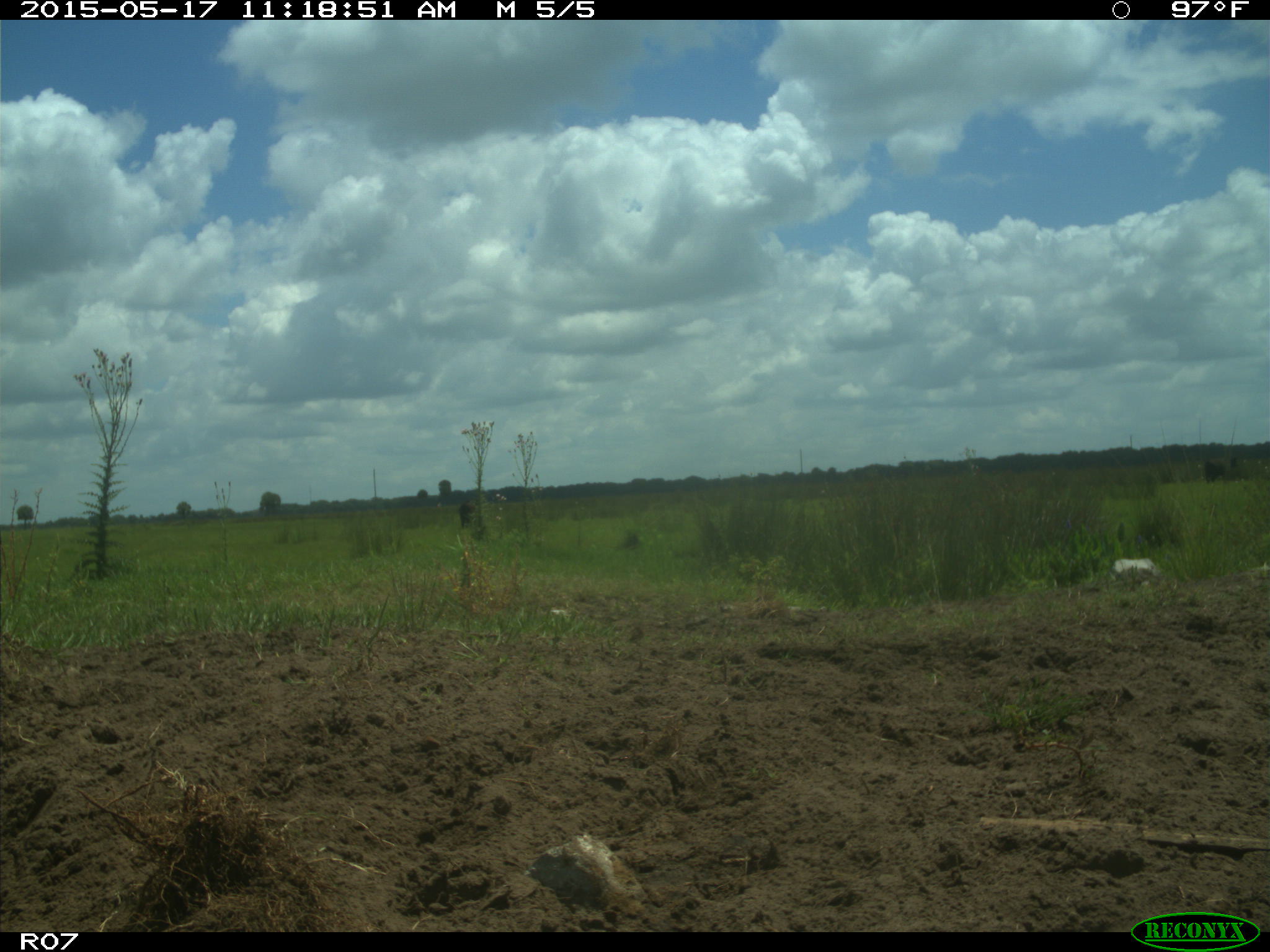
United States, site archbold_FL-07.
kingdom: Animalia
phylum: Chordata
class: Mammalia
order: Artiodactyla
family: Bovidae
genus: Bos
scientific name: Bos taurus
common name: domestic cow